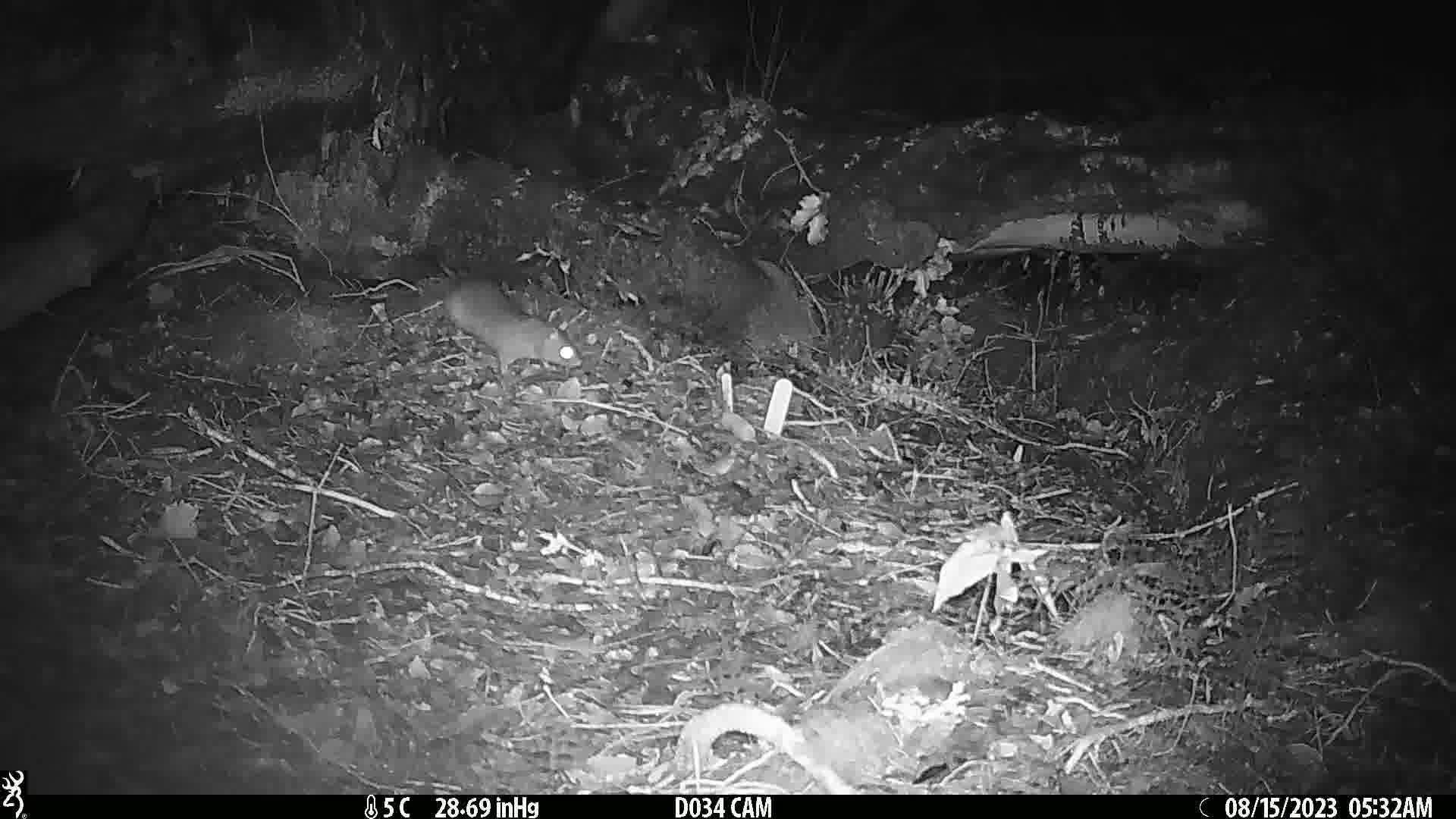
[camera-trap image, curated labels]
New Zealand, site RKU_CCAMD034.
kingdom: Animalia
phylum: Chordata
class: Mammalia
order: Rodentia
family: Muridae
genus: Rattus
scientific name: Rattus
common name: rat